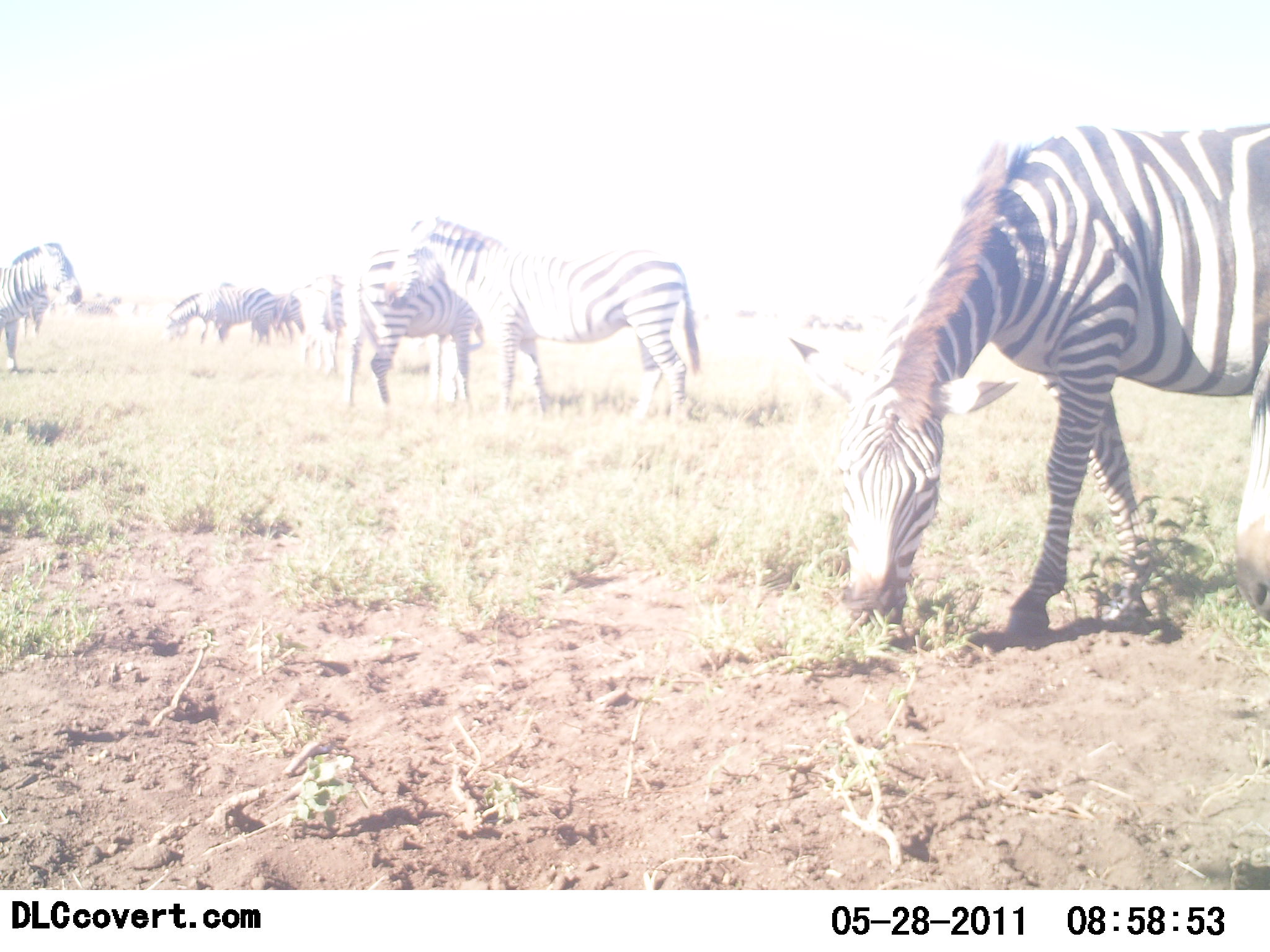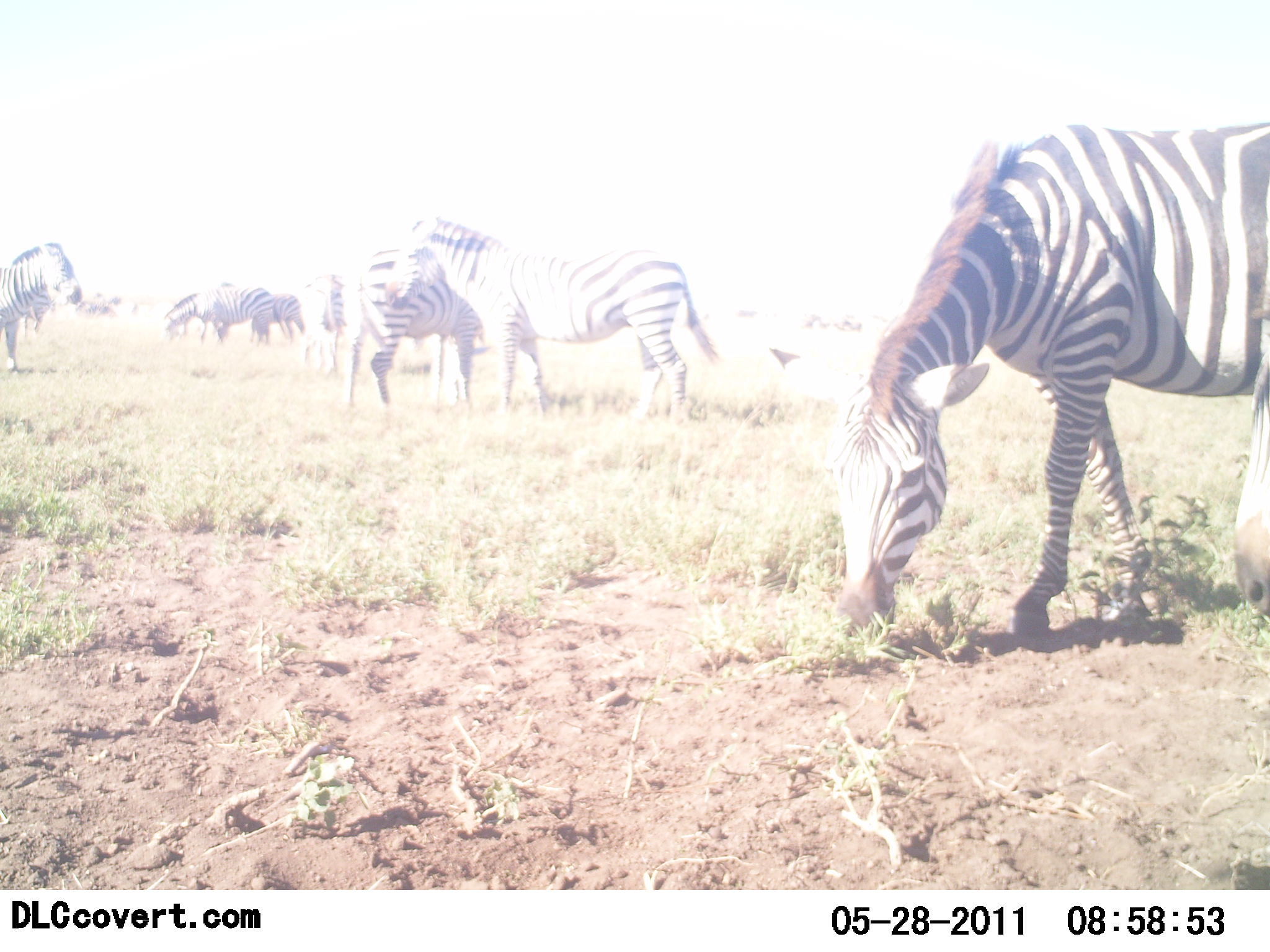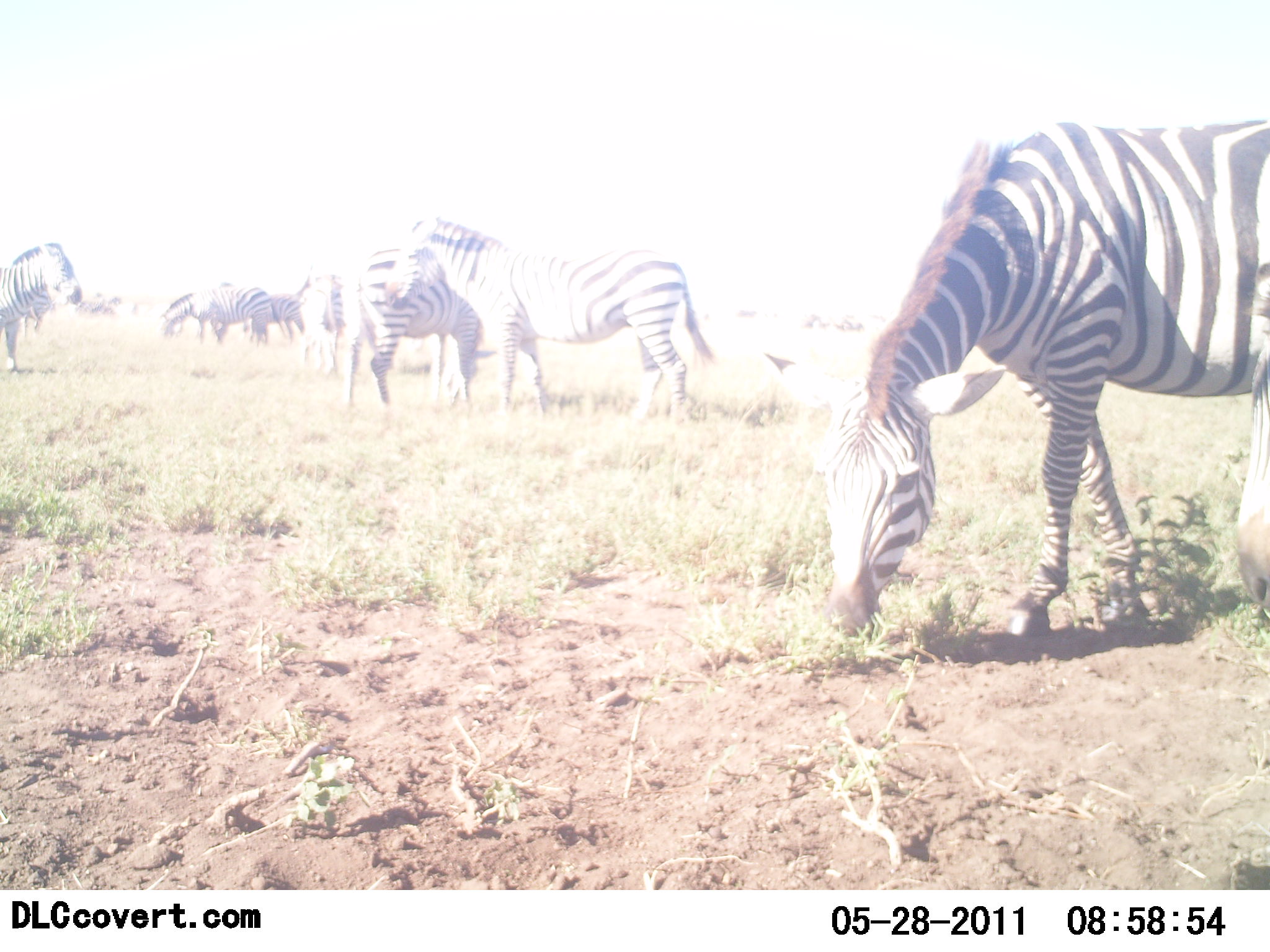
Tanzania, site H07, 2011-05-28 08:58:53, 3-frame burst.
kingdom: Animalia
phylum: Chordata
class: Mammalia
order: Perissodactyla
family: Equidae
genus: Equus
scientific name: Equus quagga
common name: plains zebra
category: zebra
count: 7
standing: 50%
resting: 0%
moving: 33%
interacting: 0%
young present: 0%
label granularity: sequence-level